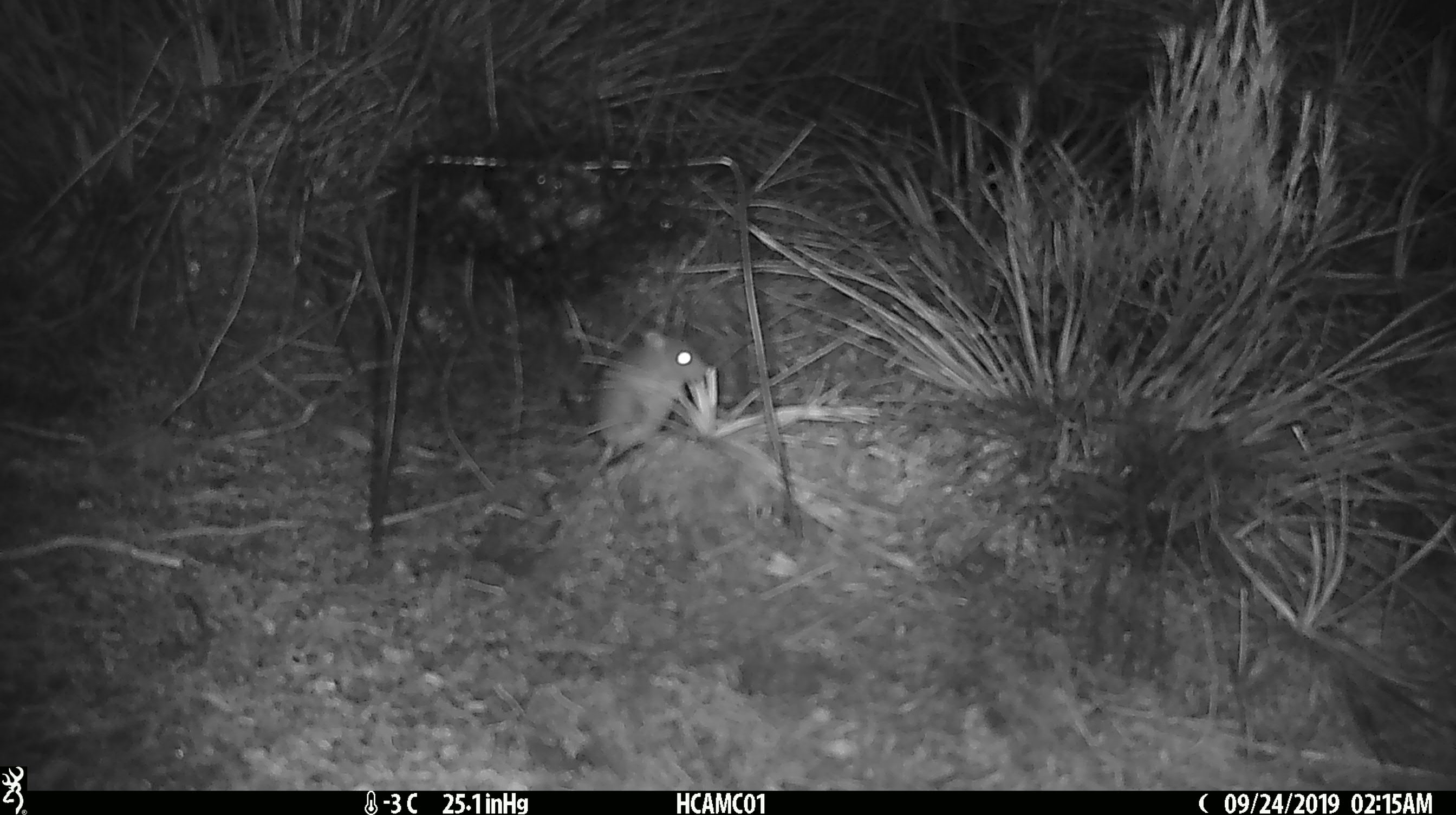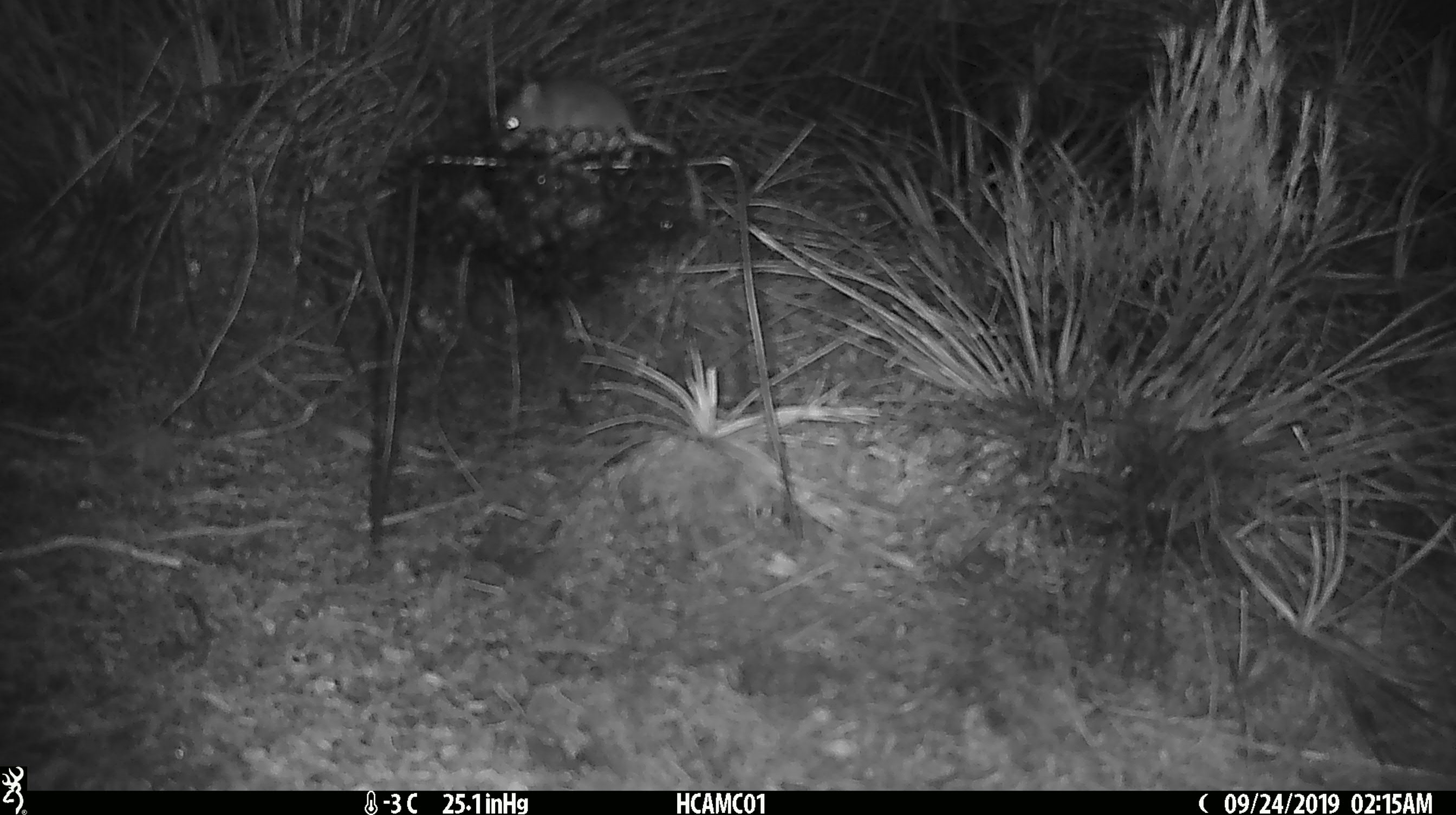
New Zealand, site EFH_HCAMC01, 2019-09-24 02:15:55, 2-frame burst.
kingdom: Animalia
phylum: Chordata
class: Mammalia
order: Rodentia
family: Muridae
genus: Mus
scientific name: Mus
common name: mouse